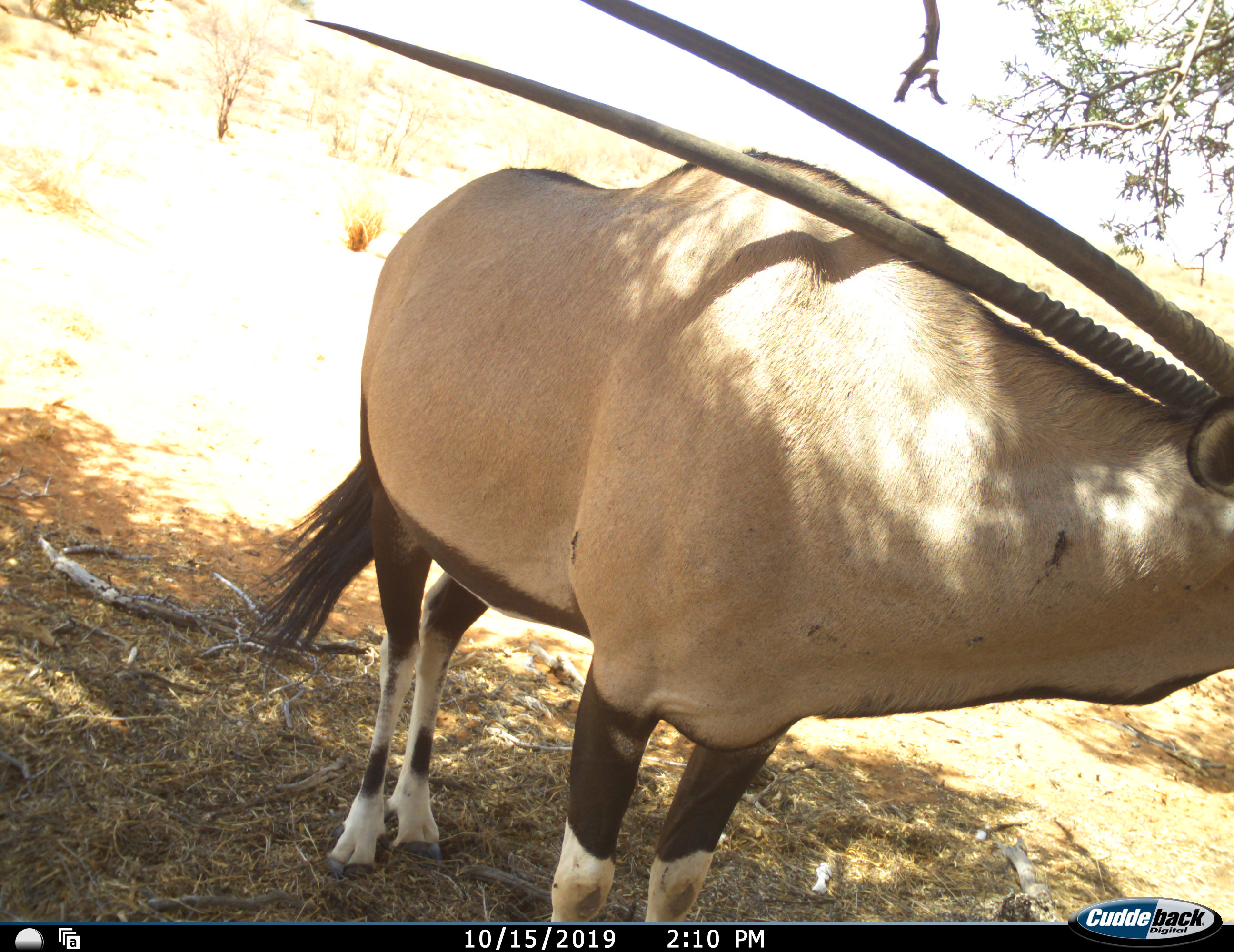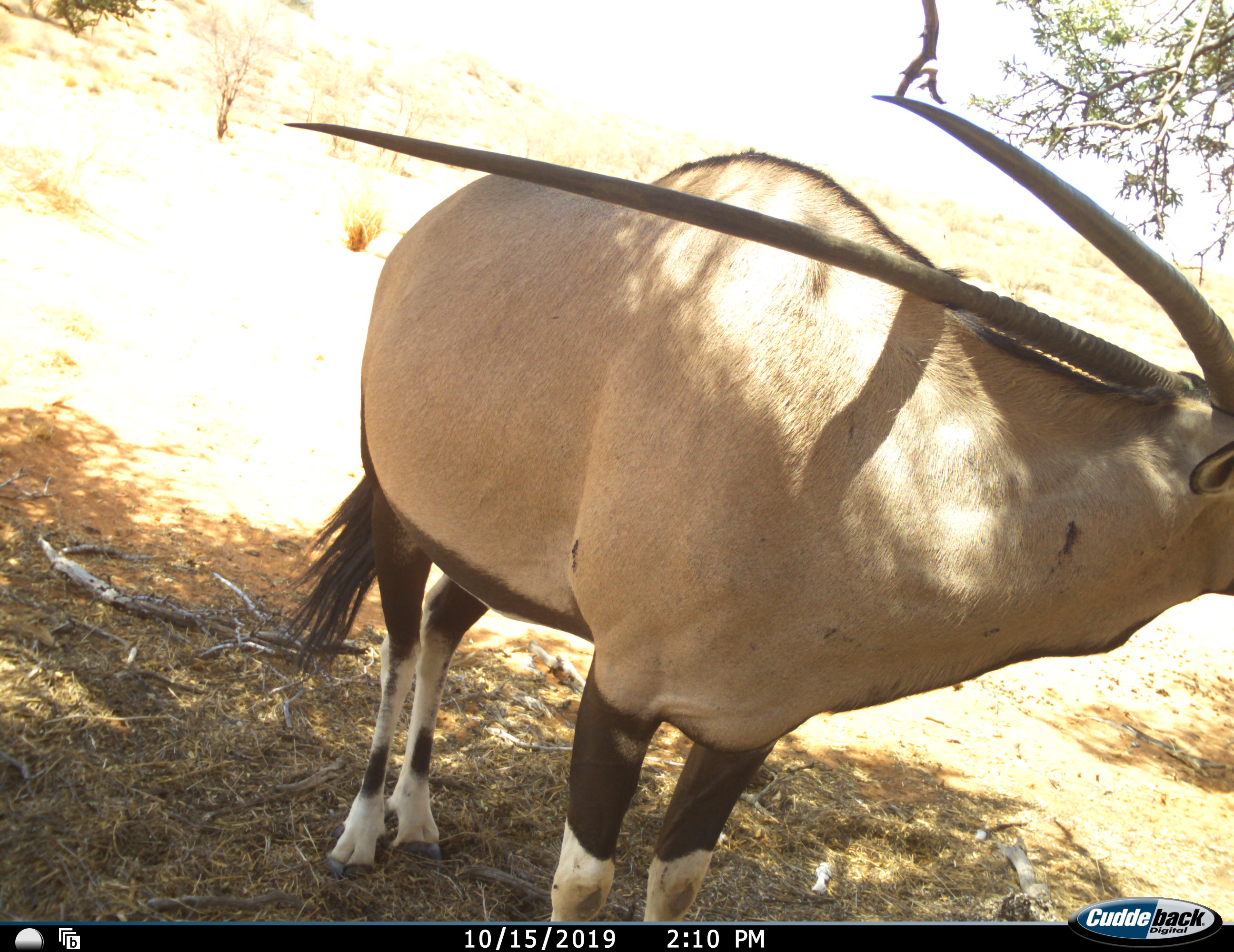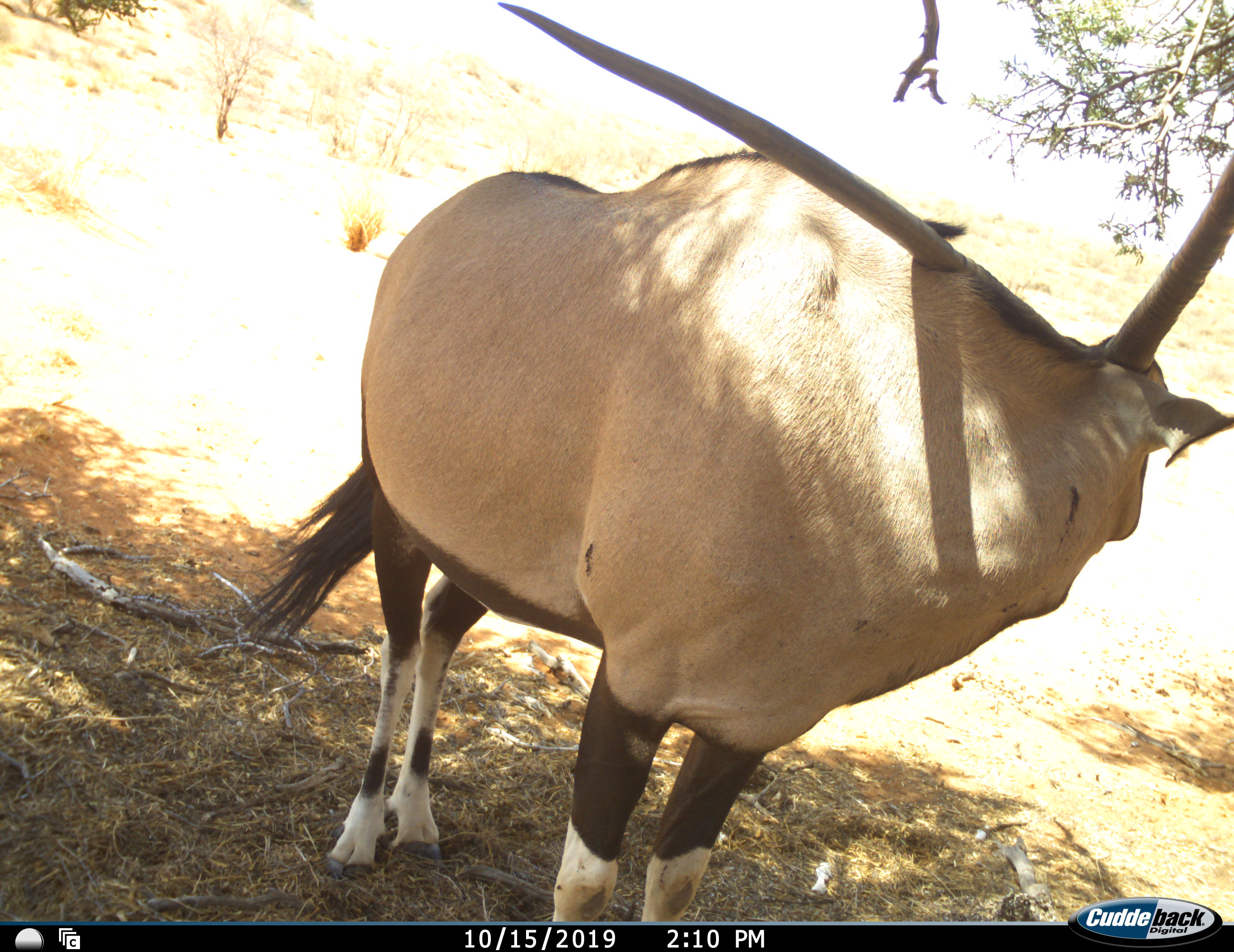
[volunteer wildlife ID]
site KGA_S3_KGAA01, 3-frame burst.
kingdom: Animalia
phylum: Chordata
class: Mammalia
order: Artiodactyla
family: Bovidae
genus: Oryx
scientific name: Oryx gazella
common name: gemsbok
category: oryx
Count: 1.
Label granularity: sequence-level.